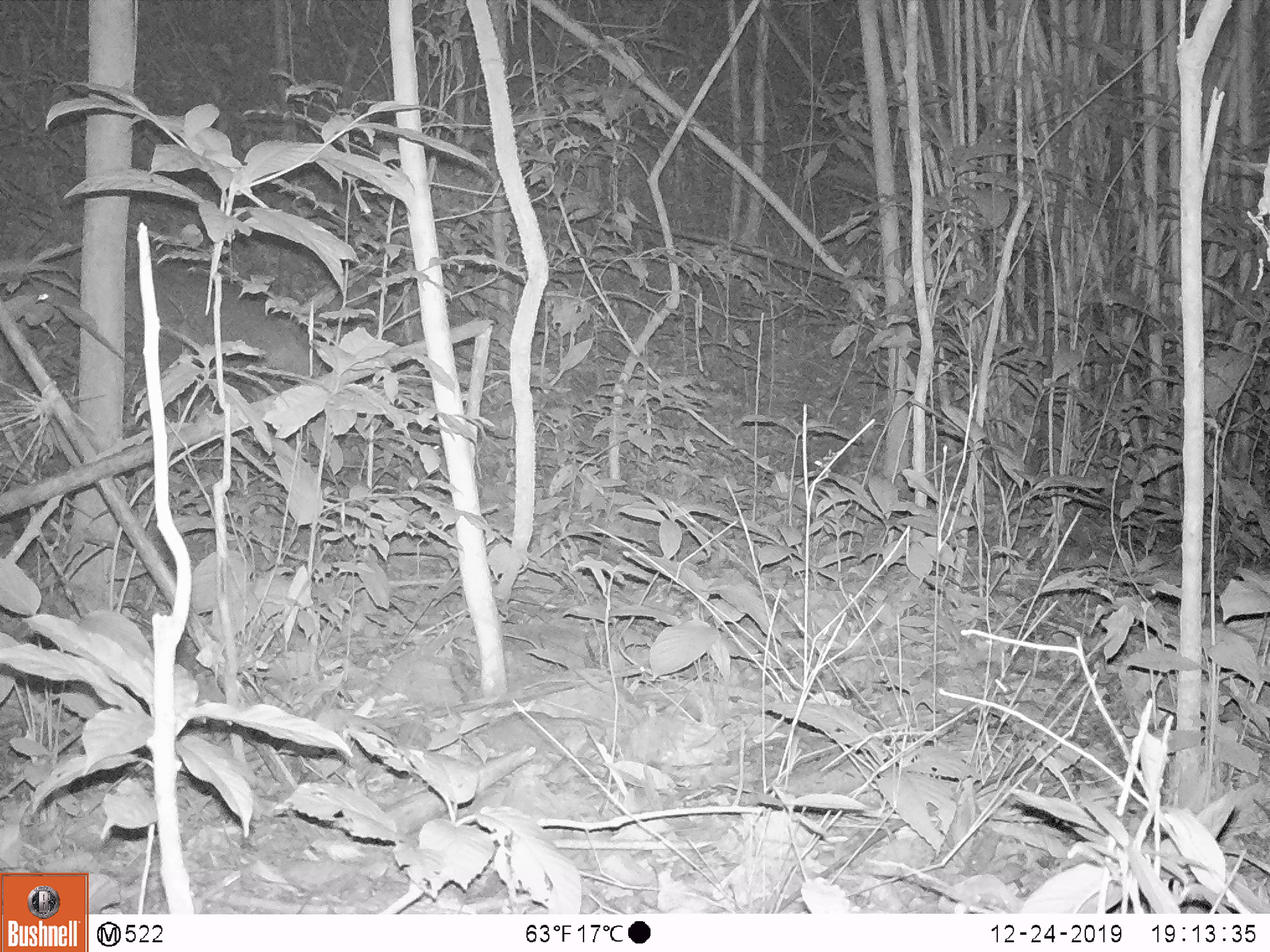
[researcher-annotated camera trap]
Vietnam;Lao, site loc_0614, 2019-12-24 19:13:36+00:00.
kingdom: Animalia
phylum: Chordata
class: Mammalia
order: Artiodactyla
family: Cervidae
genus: Muntiacus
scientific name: Muntiacus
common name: muntjacs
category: unidentified muntjac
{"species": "unidentified muntjac (muntjacs) (Muntiacus)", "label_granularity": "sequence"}